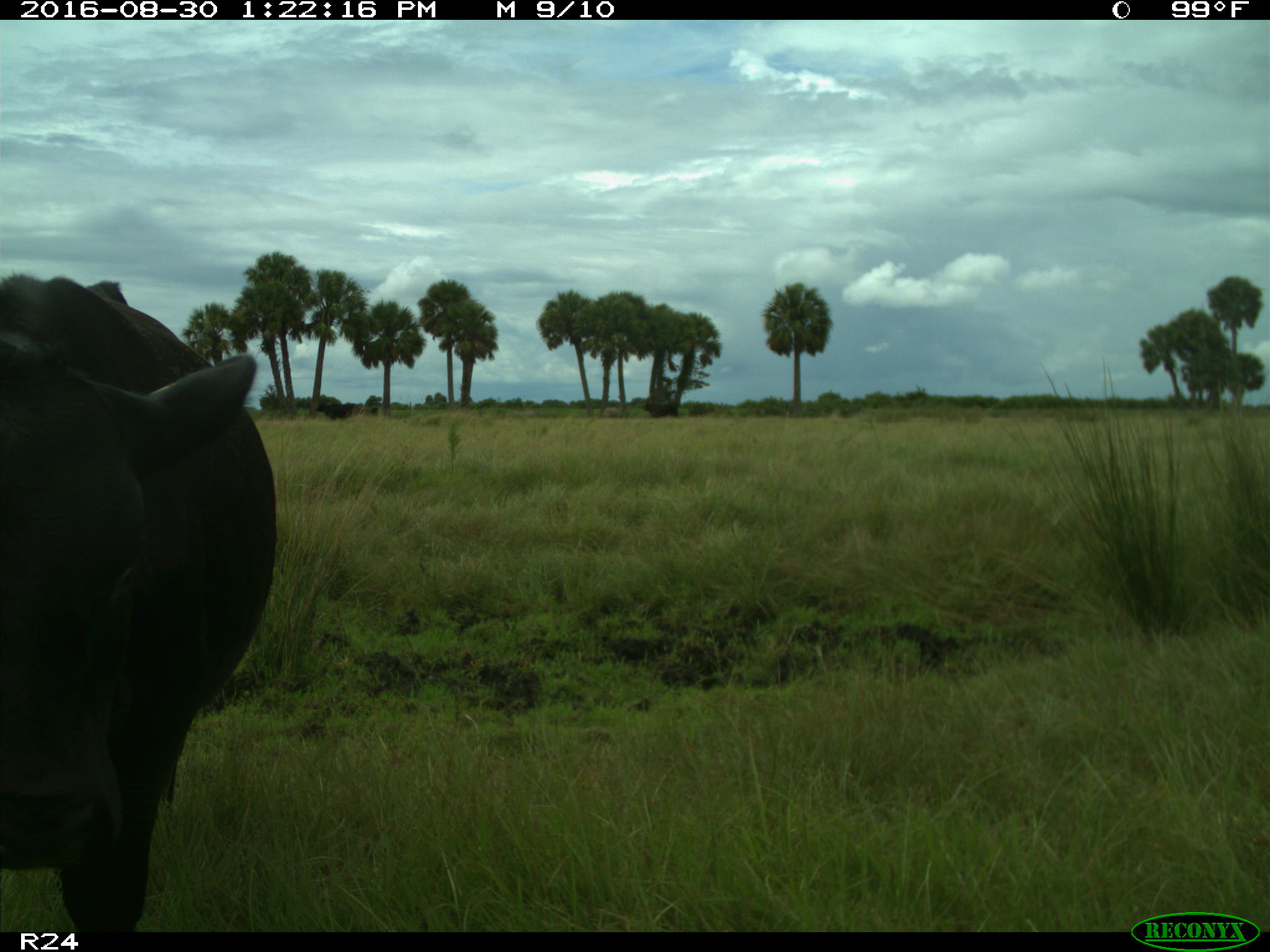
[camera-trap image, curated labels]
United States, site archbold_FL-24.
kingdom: Animalia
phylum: Chordata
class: Mammalia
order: Artiodactyla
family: Bovidae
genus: Bos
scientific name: Bos taurus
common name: domestic cow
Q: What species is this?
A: Bos taurus (domestic cow).